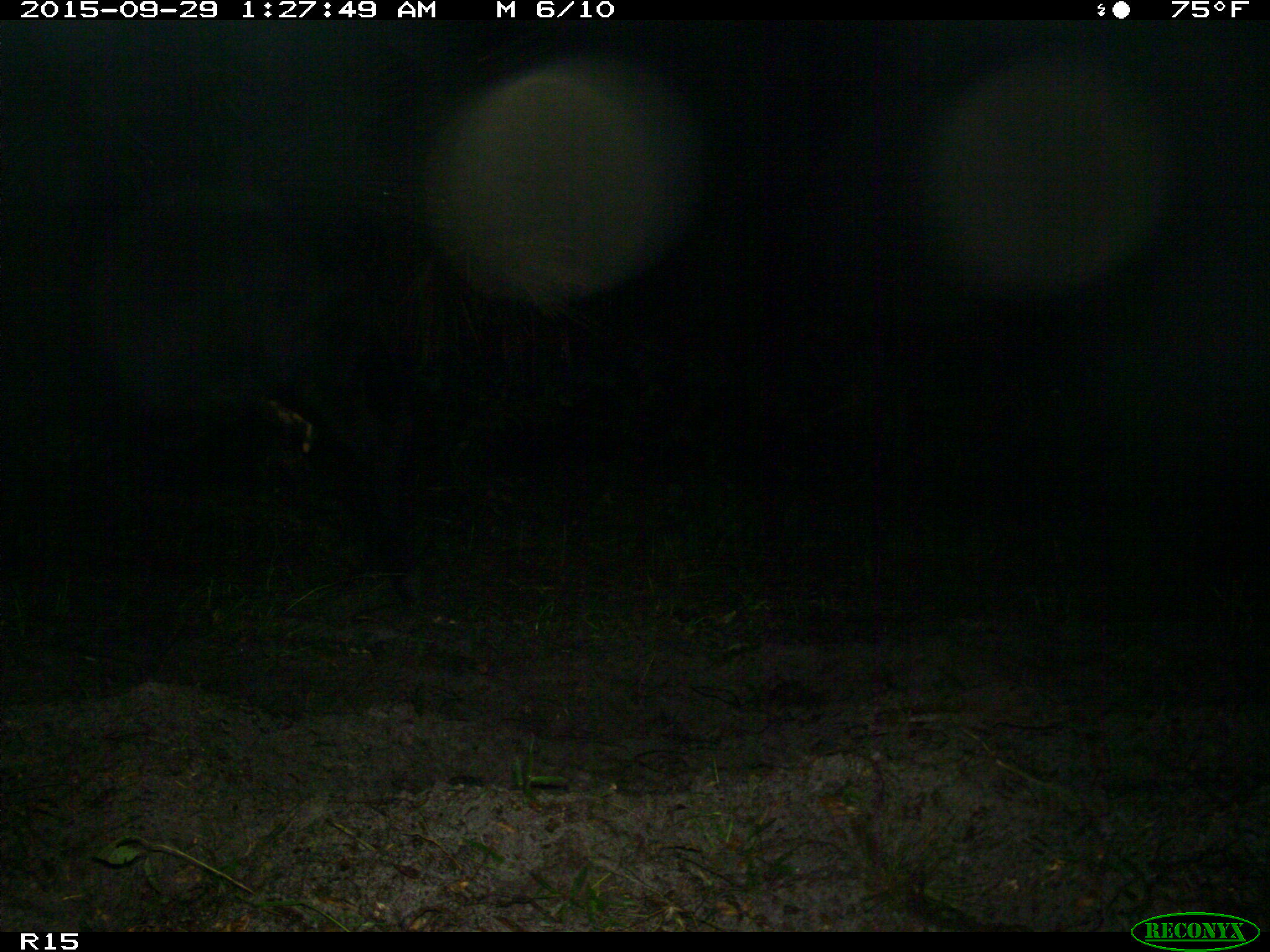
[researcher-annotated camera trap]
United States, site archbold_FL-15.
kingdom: Animalia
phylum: Chordata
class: Mammalia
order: Artiodactyla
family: Bovidae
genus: Bos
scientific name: Bos taurus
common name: domestic cow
Bos taurus (domestic cow).